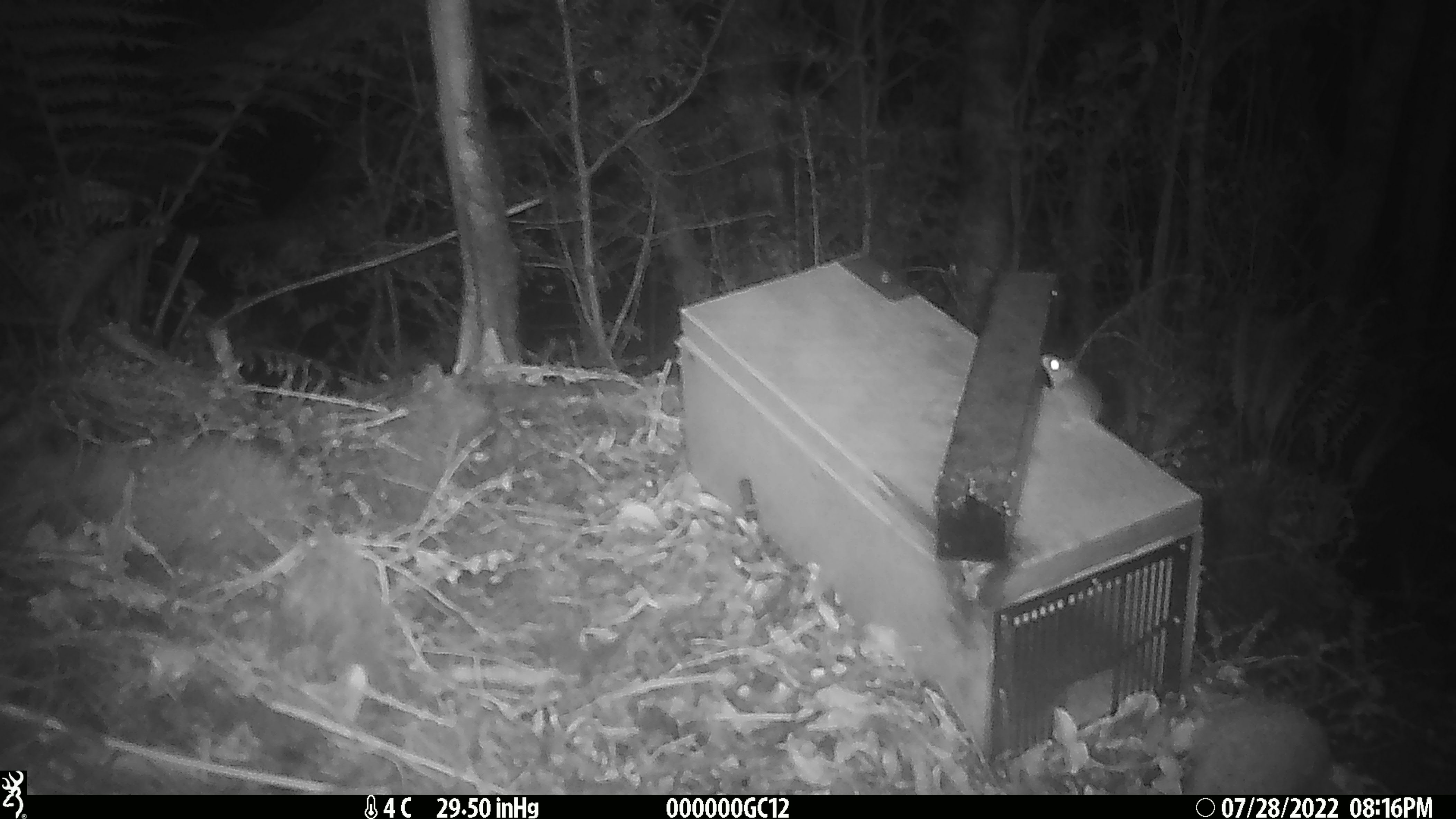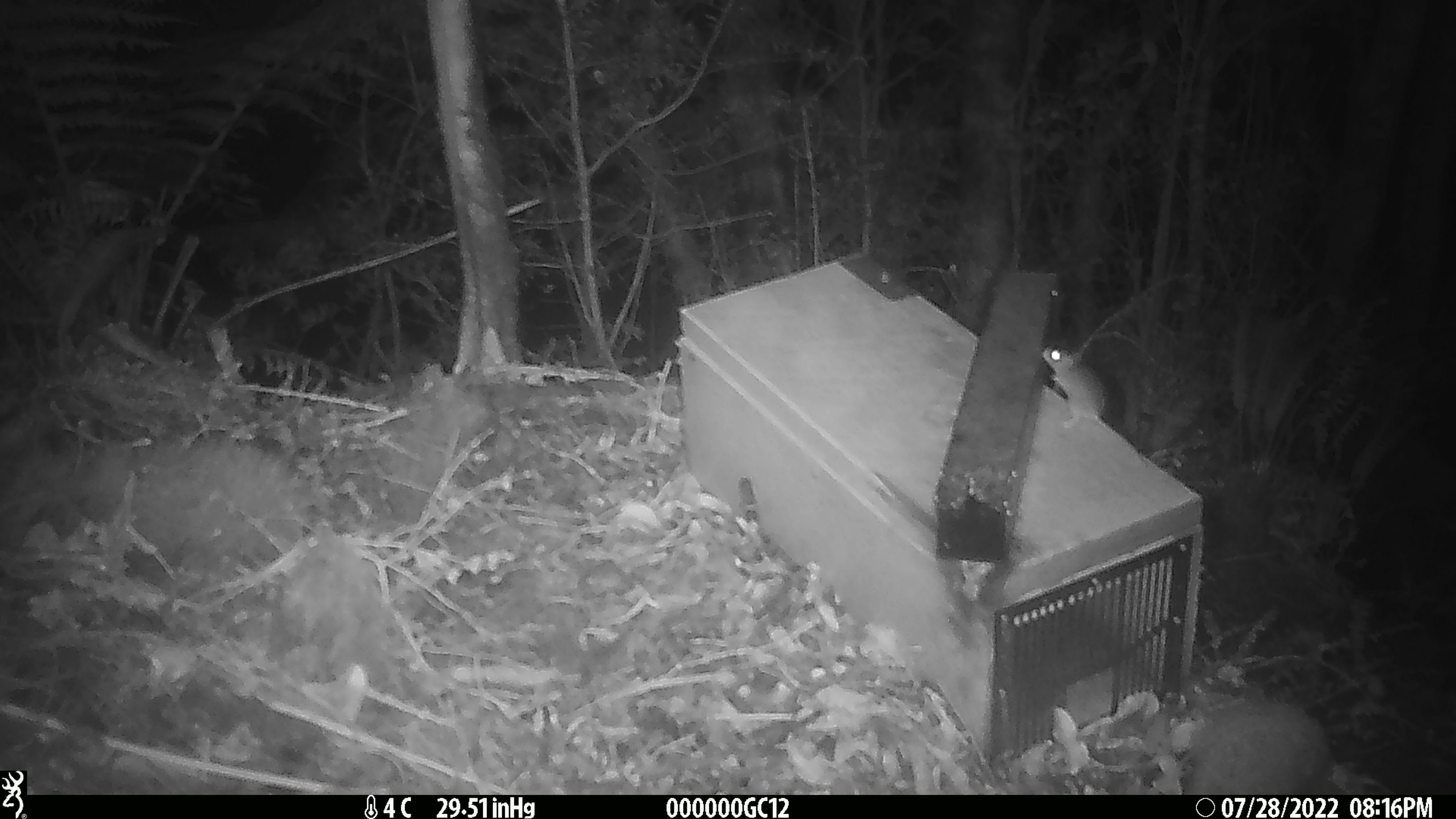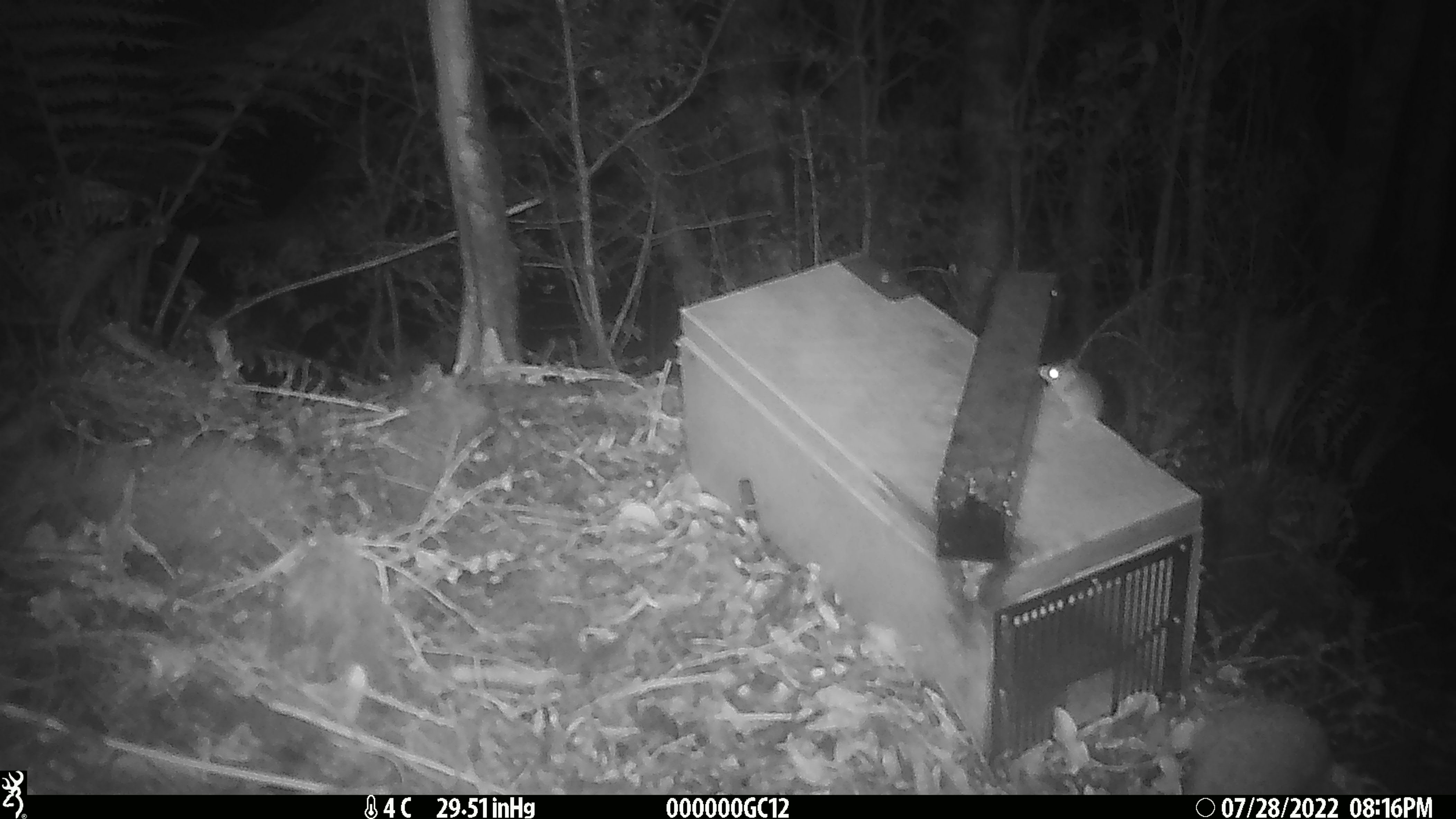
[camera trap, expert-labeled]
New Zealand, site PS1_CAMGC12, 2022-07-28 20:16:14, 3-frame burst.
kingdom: Animalia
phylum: Chordata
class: Mammalia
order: Rodentia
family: Muridae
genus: Mus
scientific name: Mus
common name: mouse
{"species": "mouse (Mus)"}